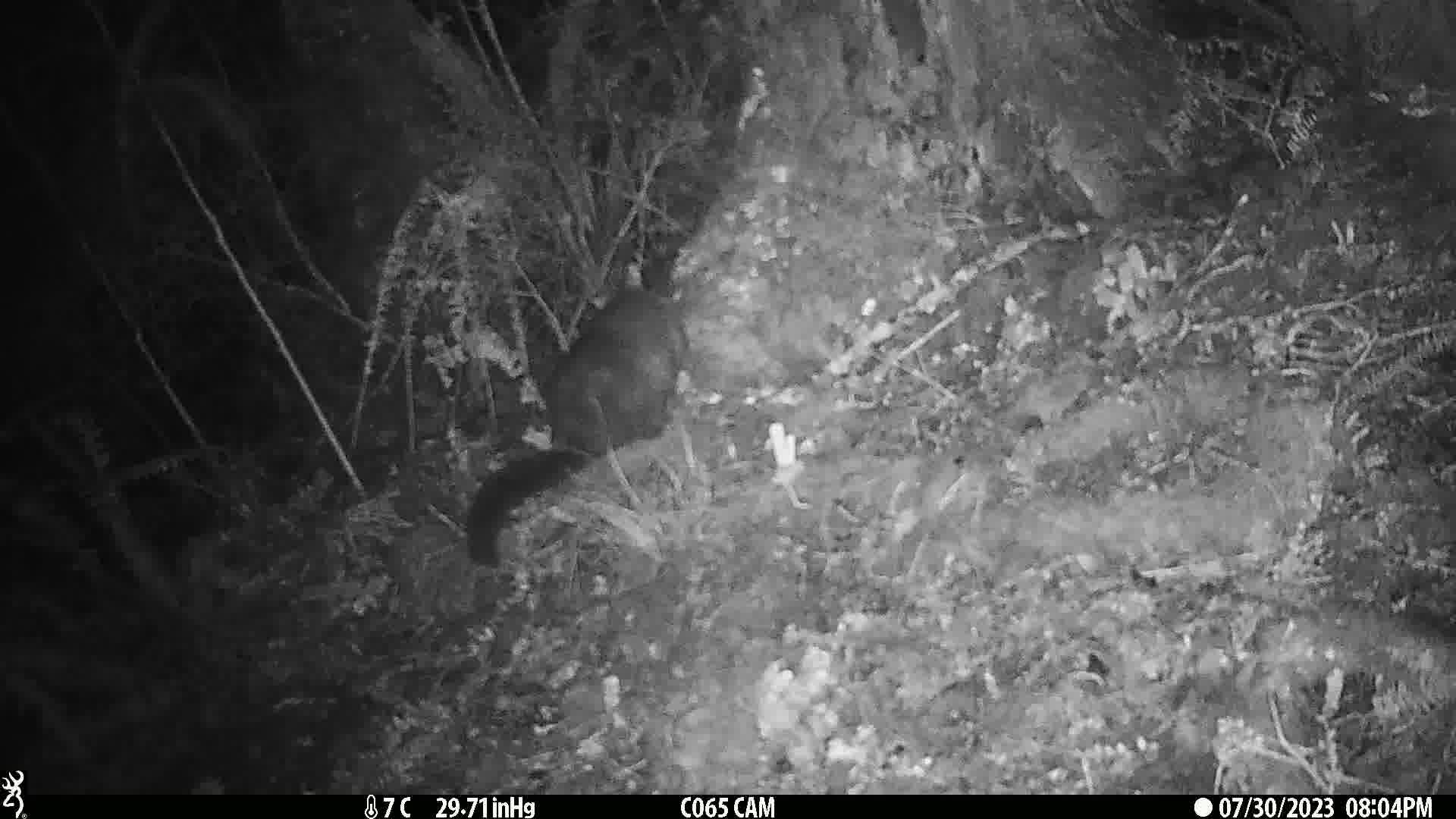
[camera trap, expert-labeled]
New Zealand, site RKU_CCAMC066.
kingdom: Animalia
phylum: Chordata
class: Mammalia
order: Diprotodontia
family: Phalangeridae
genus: Trichosurus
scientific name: Trichosurus vulpecula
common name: common brushtail possum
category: possum